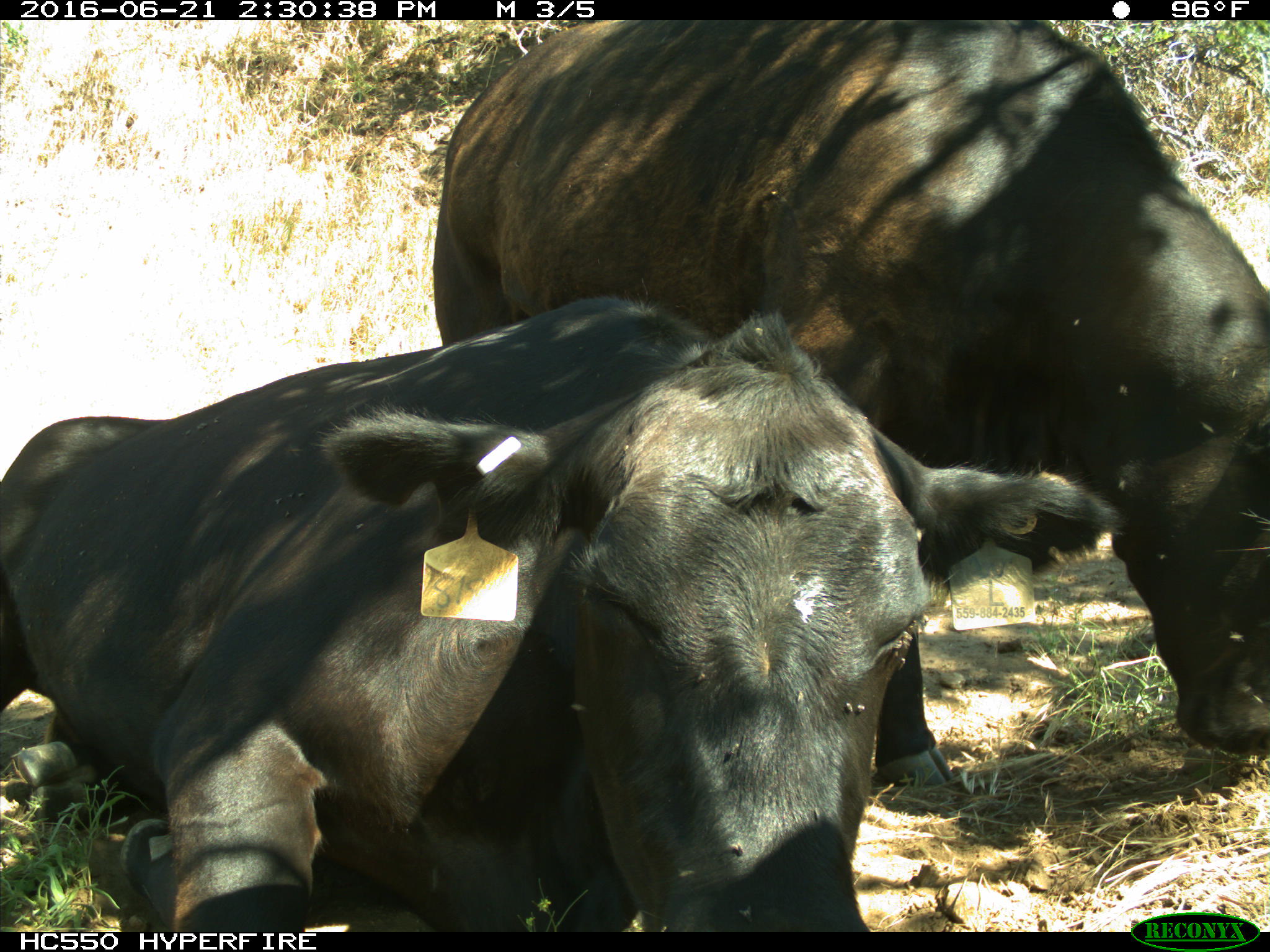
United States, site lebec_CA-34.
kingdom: Animalia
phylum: Chordata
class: Mammalia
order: Artiodactyla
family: Bovidae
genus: Bos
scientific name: Bos taurus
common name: domestic cow